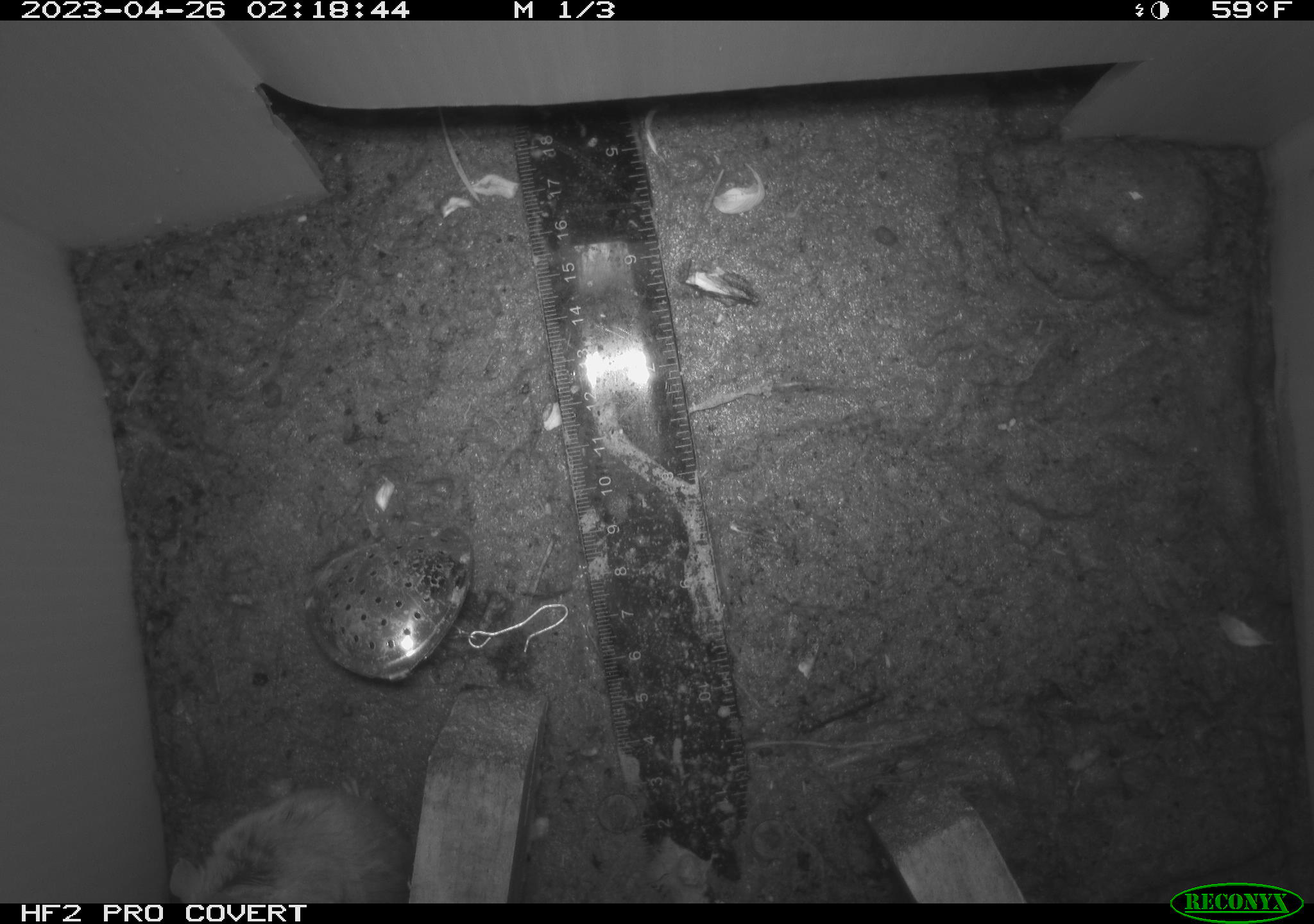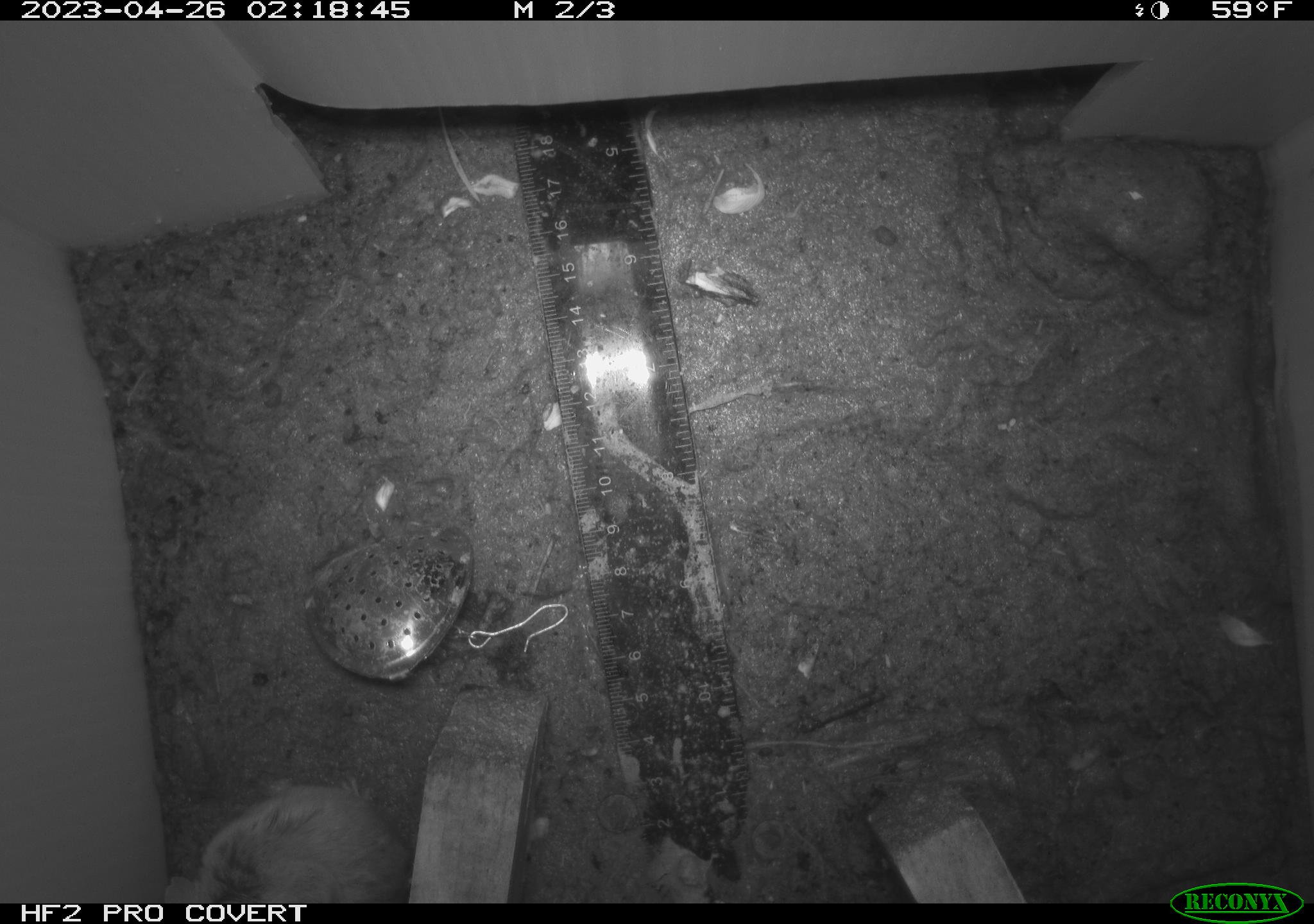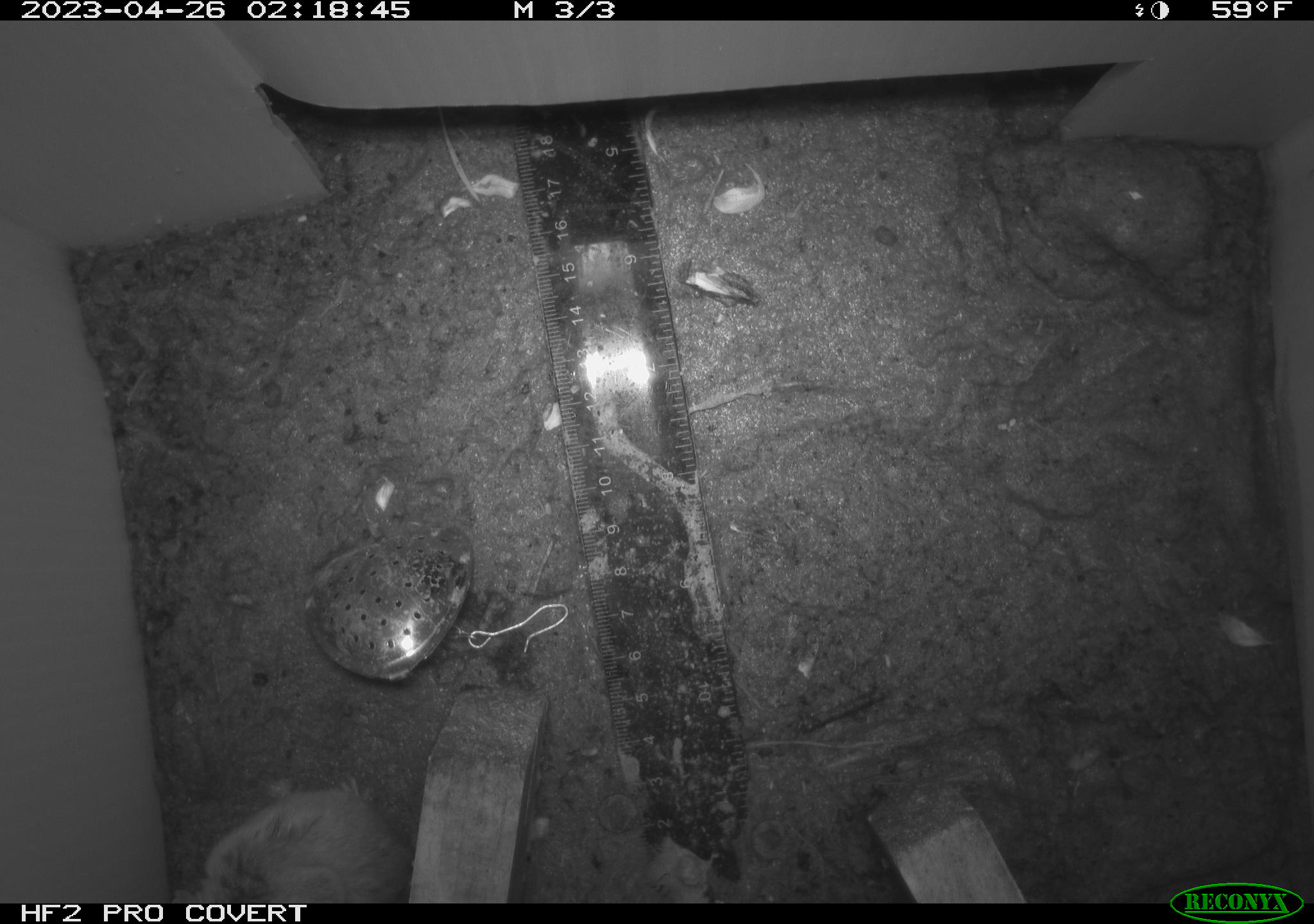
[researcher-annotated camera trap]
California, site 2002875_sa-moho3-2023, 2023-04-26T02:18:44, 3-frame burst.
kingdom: Animalia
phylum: Chordata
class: Mammalia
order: Rodentia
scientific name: Rodentia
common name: mouse species